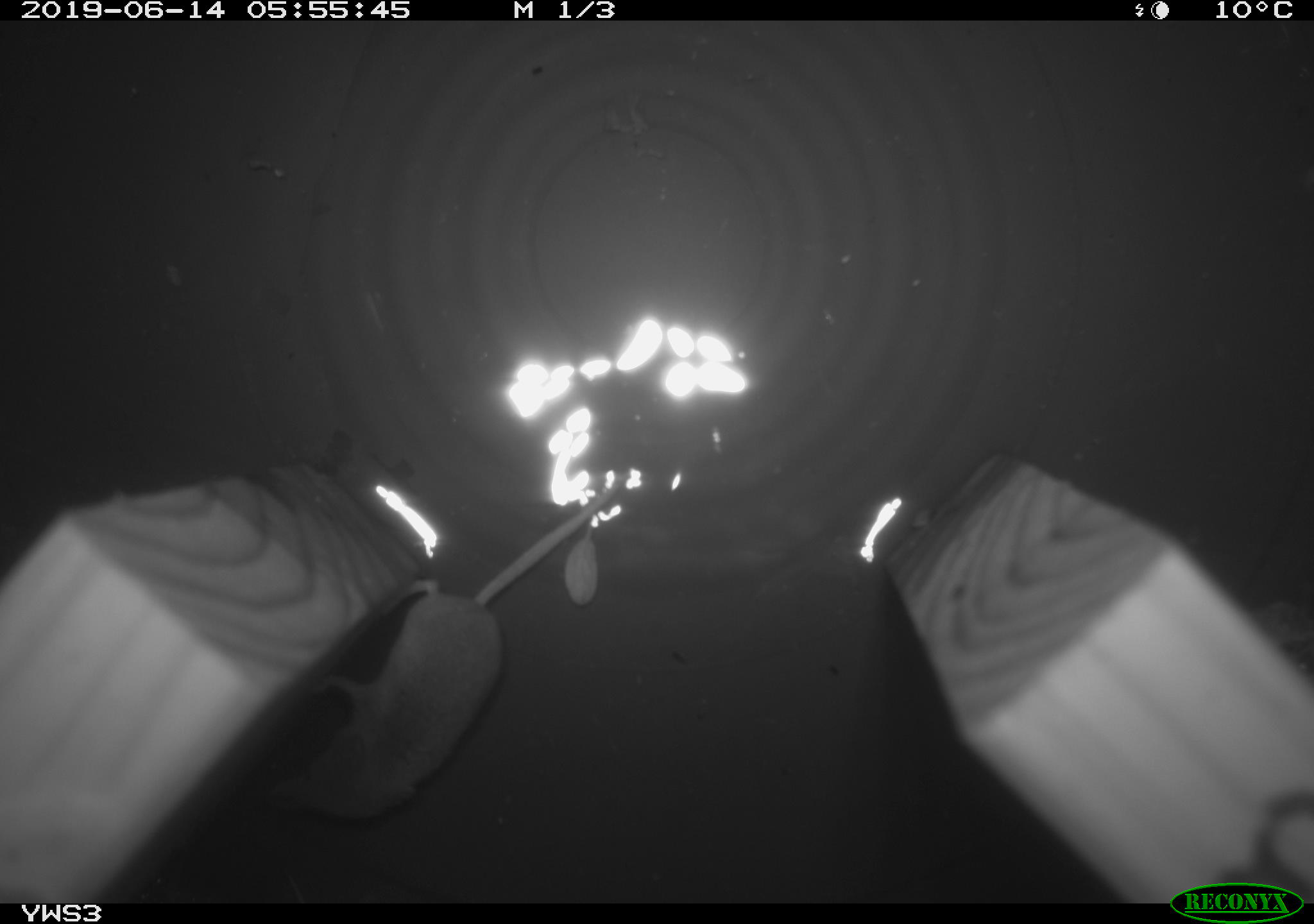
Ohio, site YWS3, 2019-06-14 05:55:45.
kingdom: Animalia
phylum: Chordata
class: Mammalia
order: Eulipotyphla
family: Soricidae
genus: Sorex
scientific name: Sorex cinereus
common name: masked shrew